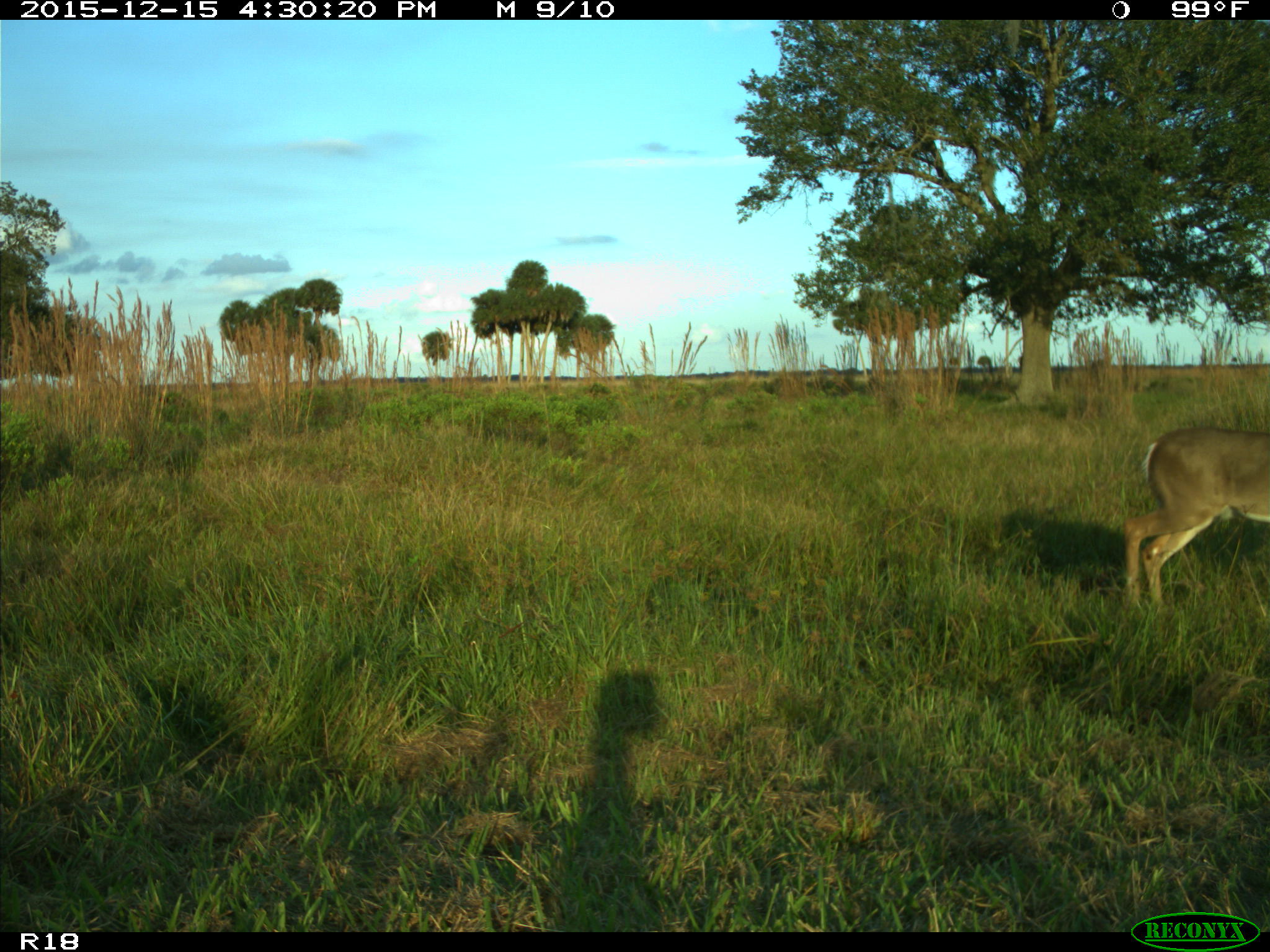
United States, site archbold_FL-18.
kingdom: Animalia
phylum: Chordata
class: Mammalia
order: Artiodactyla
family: Cervidae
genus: Odocoileus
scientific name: Odocoileus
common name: deer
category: unidentified deer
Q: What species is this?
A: Unidentified deer (deer) (Odocoileus).